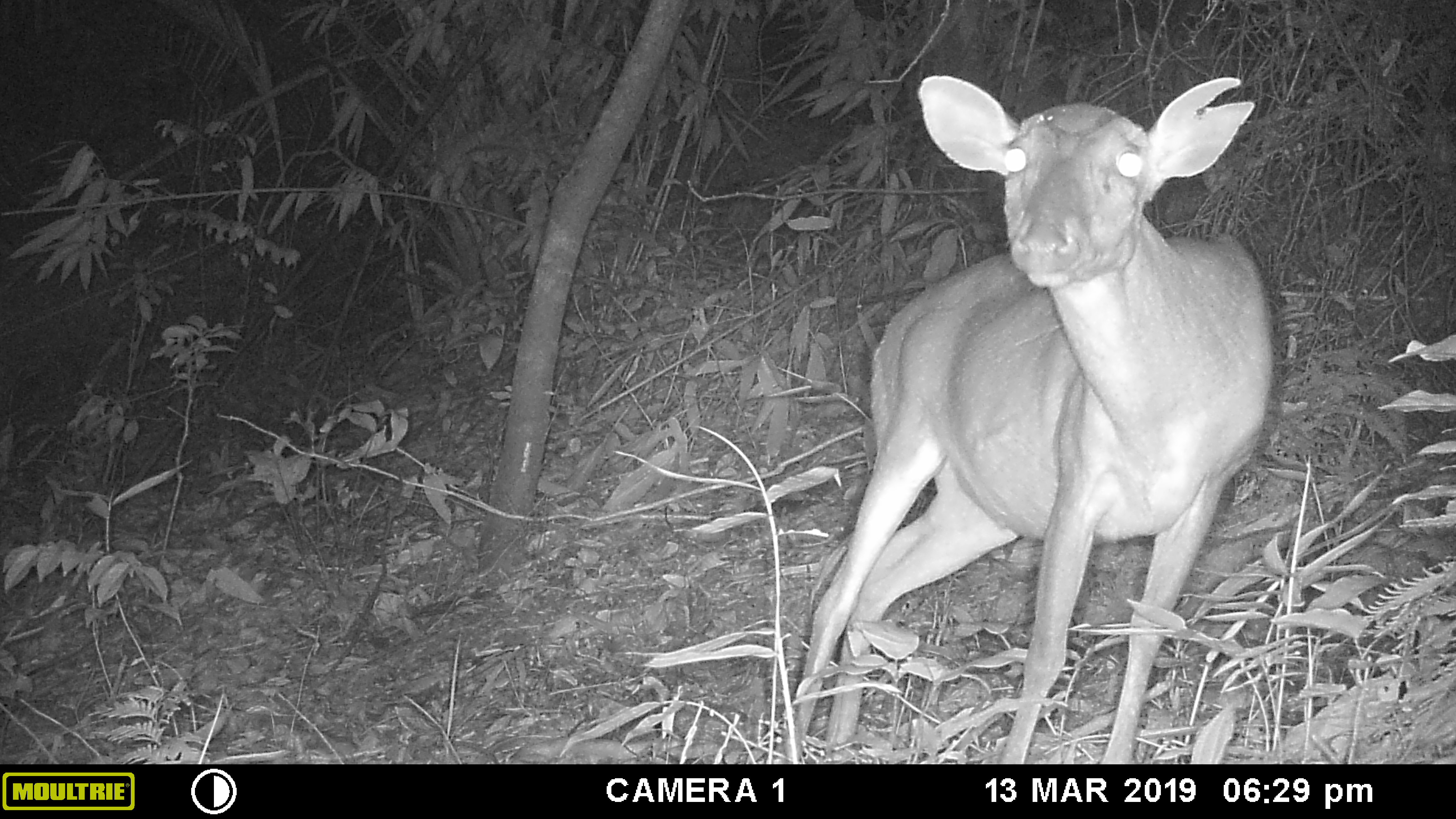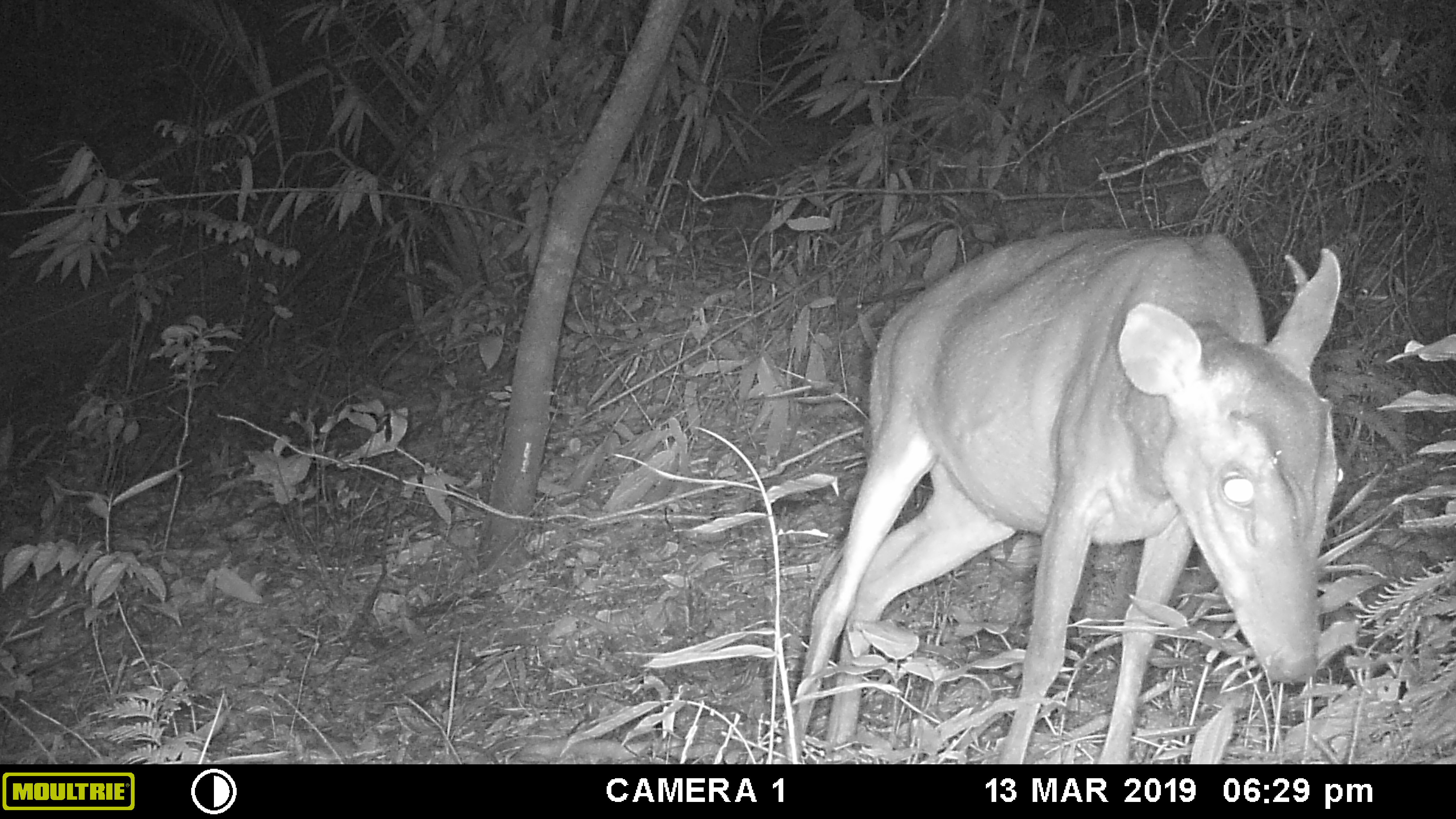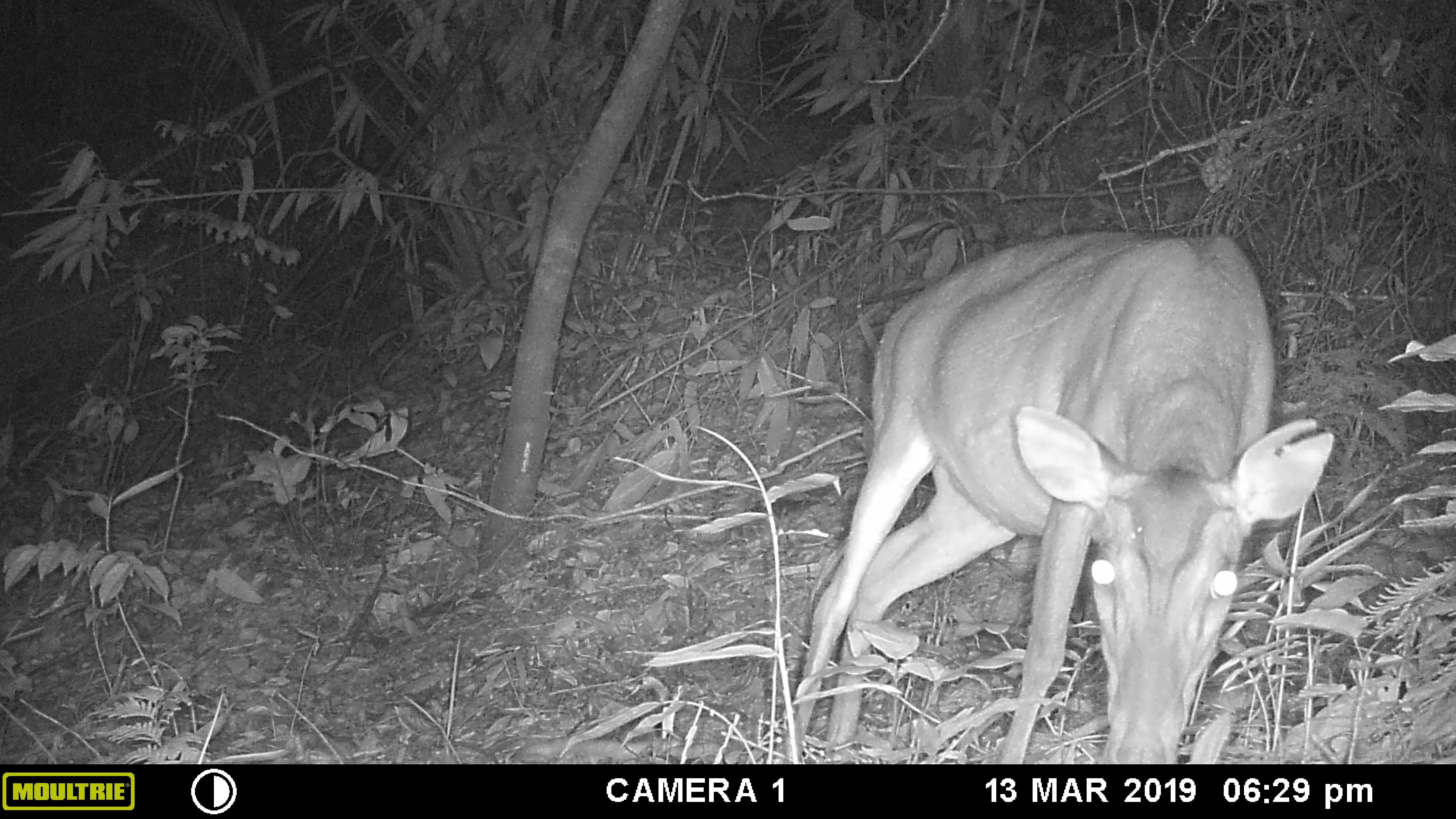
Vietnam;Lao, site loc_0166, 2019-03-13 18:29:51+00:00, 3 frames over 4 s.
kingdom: Animalia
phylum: Chordata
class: Mammalia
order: Artiodactyla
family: Cervidae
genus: Muntiacus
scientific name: Muntiacus vuquangensis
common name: large-antlered muntjac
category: large antlered muntjac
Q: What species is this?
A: Large antlered muntjac (large-antlered muntjac) (Muntiacus vuquangensis).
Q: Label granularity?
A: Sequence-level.